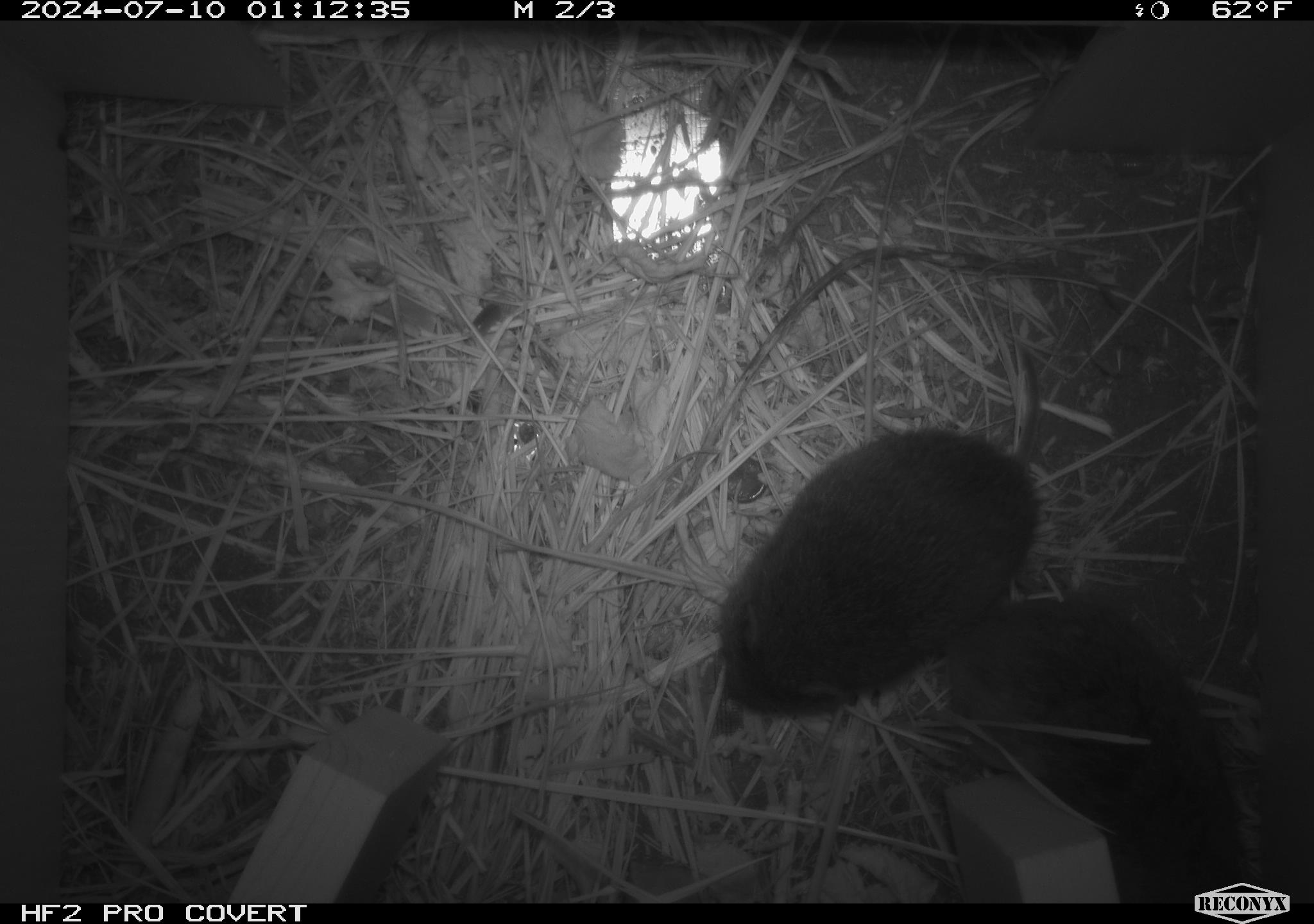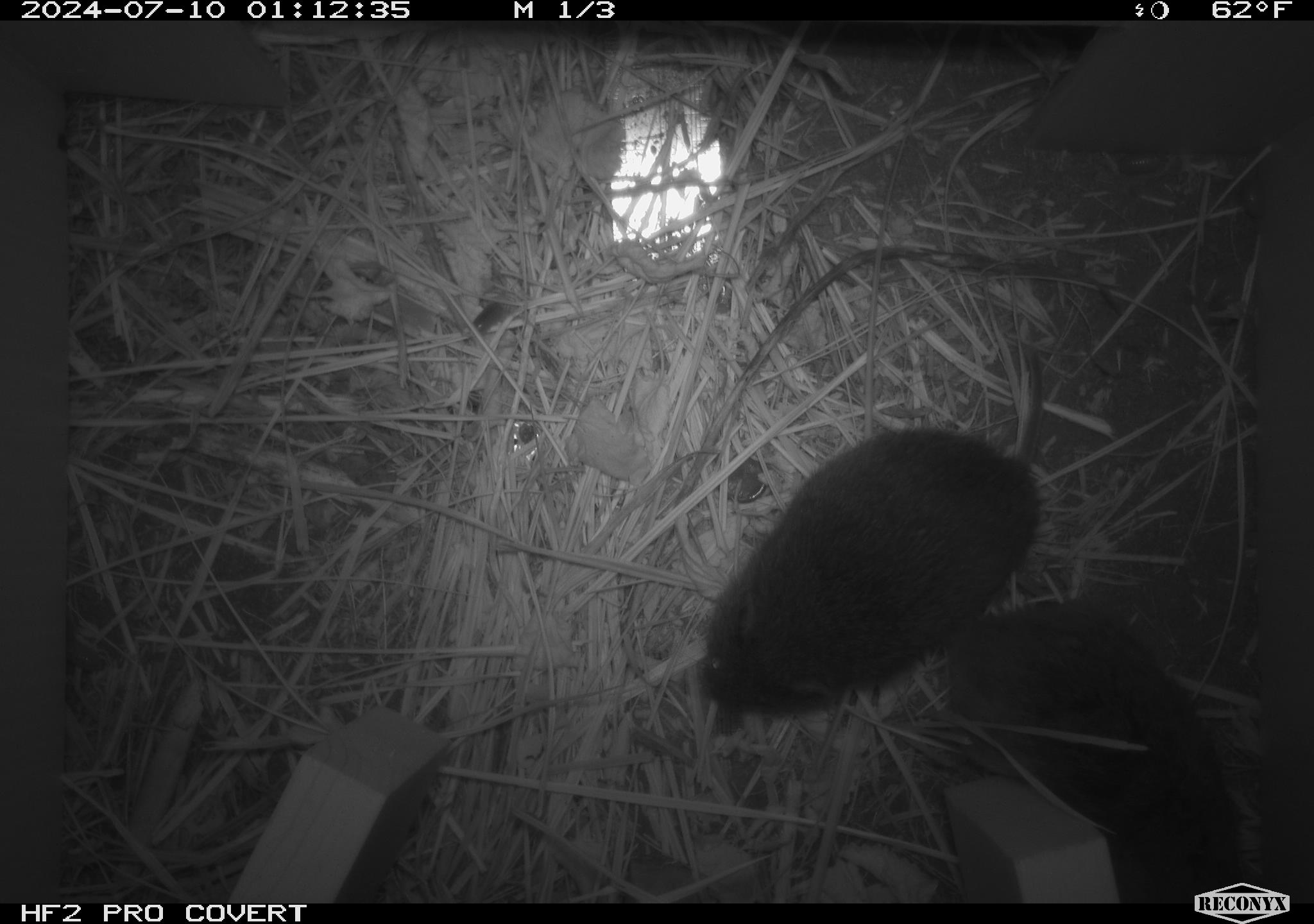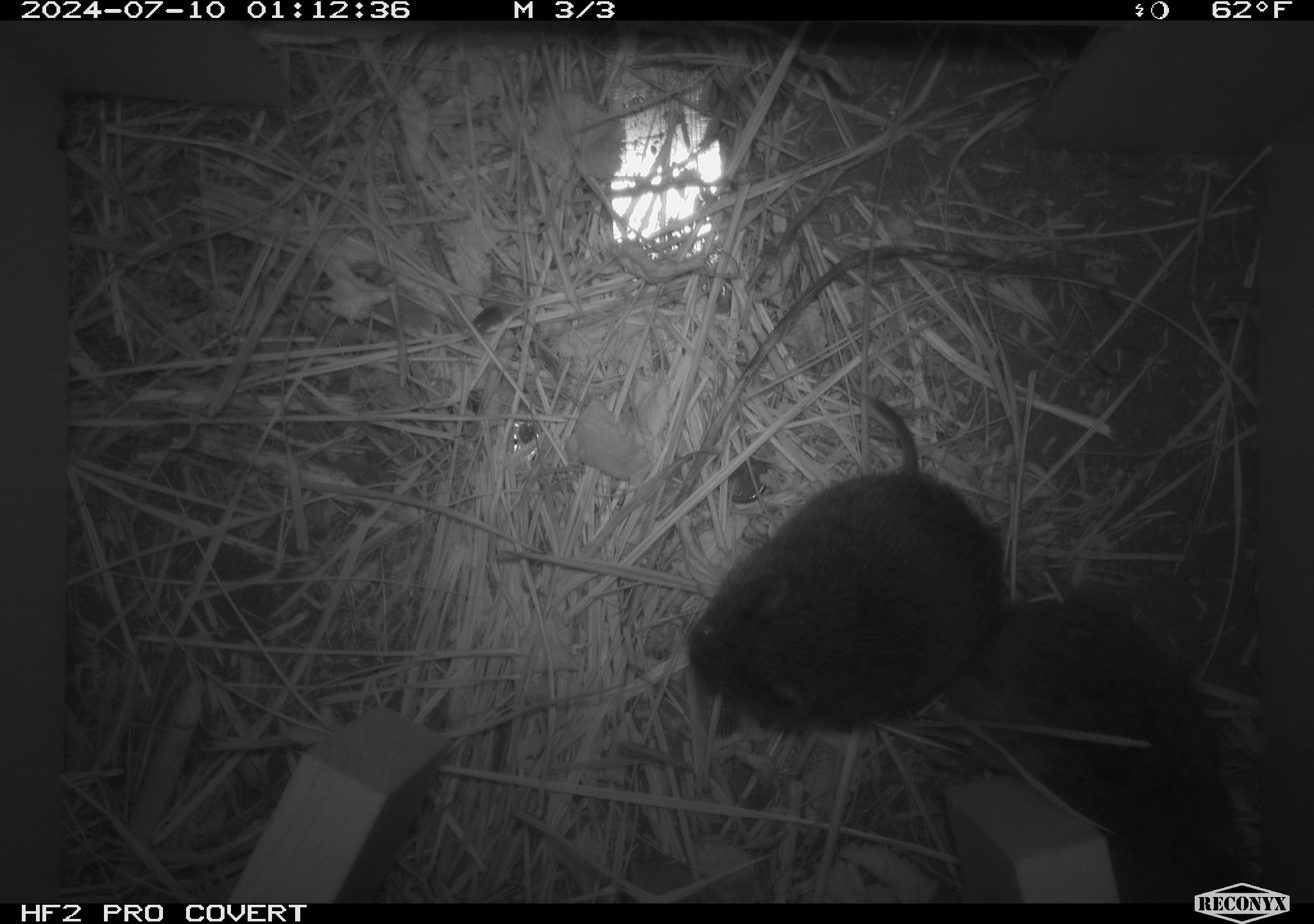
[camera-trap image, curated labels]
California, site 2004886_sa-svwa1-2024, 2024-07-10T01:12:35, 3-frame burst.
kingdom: Animalia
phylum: Chordata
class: Mammalia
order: Rodentia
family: Cricetidae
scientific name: Arvicolinae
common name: voles, lemmings, and muskrats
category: arvicolinae subfamily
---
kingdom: Animalia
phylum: Arthropoda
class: Malacostraca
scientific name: Malacostraca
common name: amphipods, crabs, isopods, krill, lobsters and shrimps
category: malacostracan